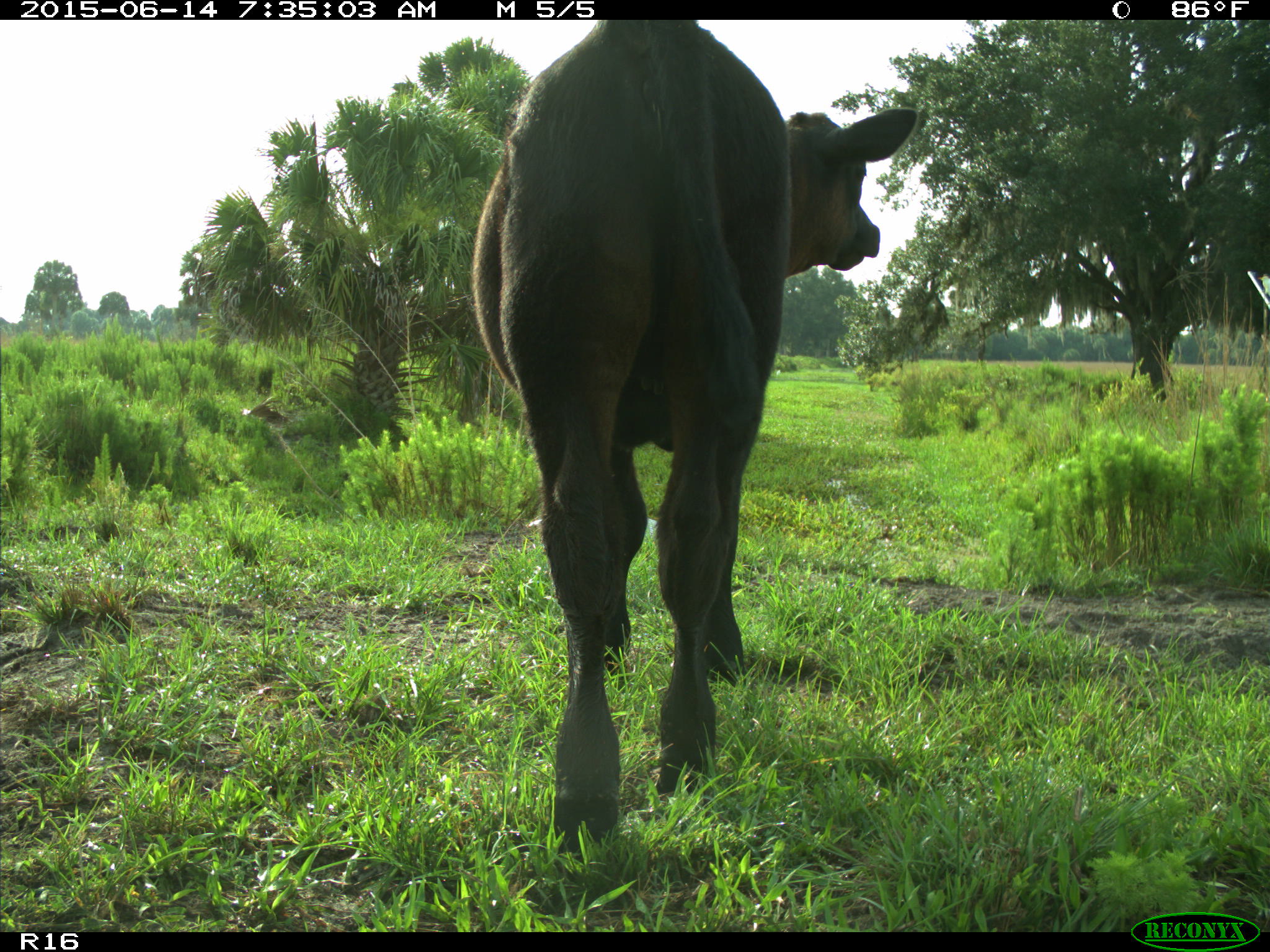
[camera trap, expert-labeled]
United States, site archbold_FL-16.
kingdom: Animalia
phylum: Chordata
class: Mammalia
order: Artiodactyla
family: Bovidae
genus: Bos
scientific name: Bos taurus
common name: domestic cow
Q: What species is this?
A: Bos taurus (domestic cow).